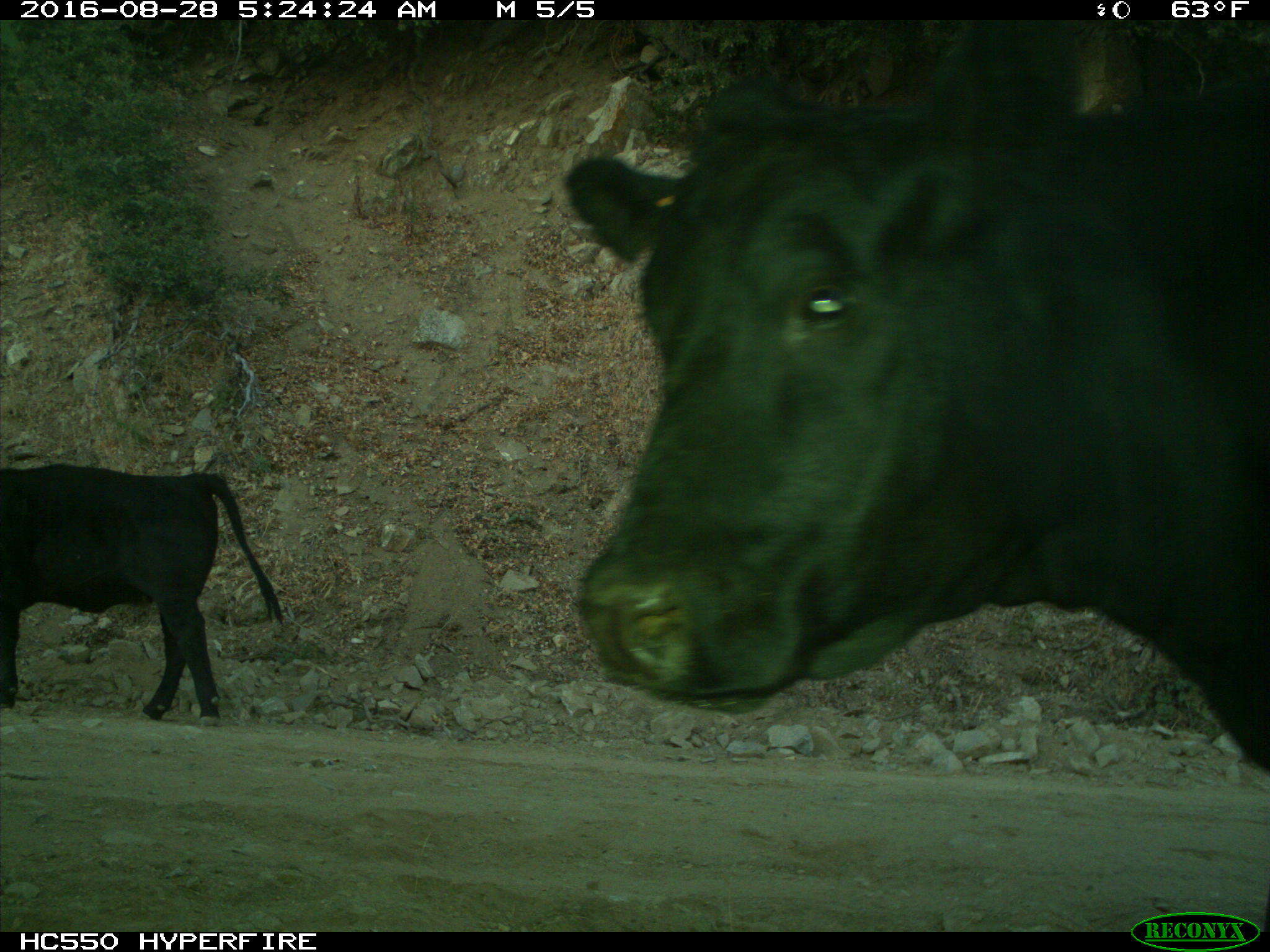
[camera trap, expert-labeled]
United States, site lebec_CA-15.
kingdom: Animalia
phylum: Chordata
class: Mammalia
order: Artiodactyla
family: Bovidae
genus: Bos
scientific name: Bos taurus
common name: domestic cow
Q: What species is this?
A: Bos taurus (domestic cow).